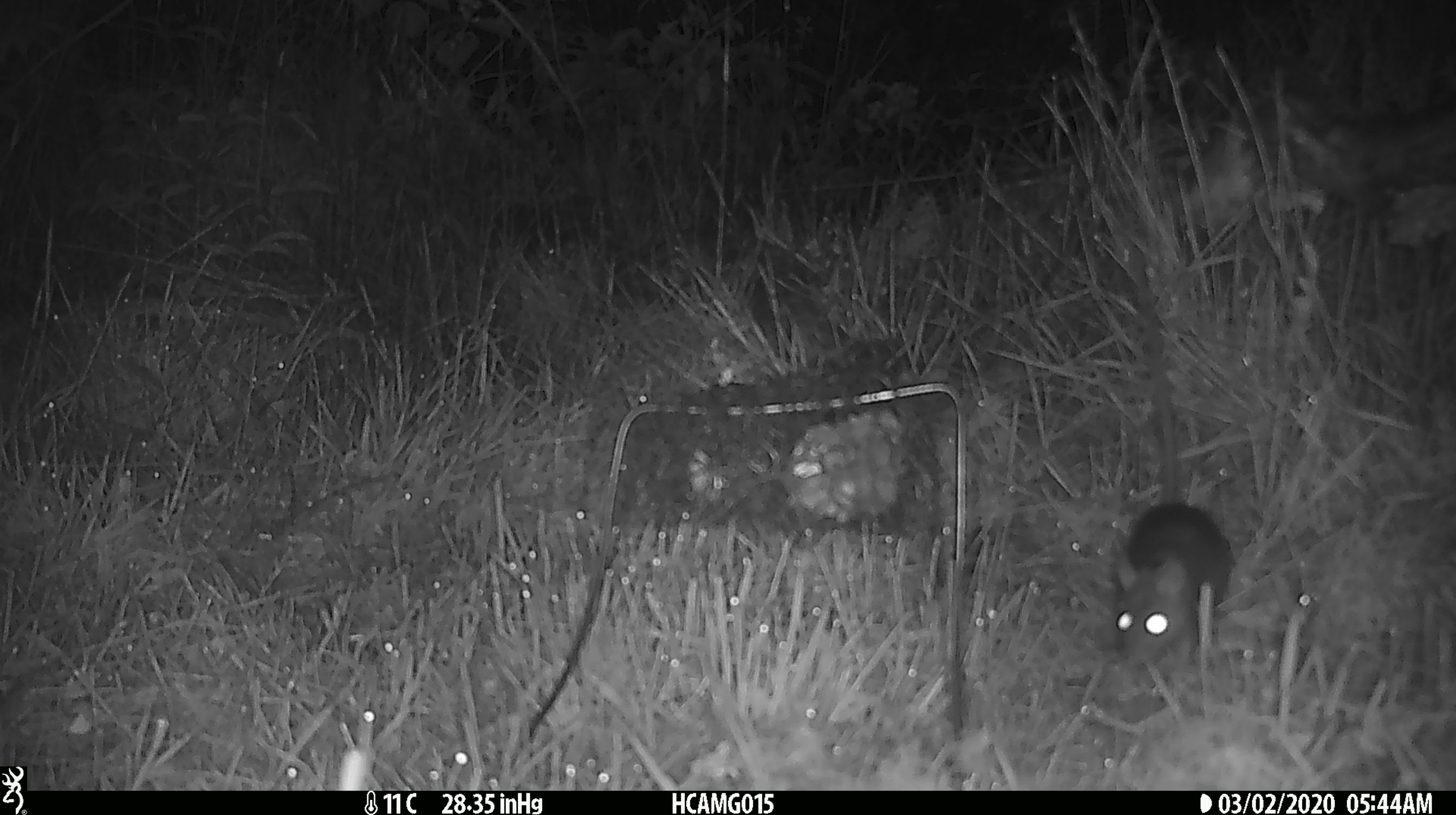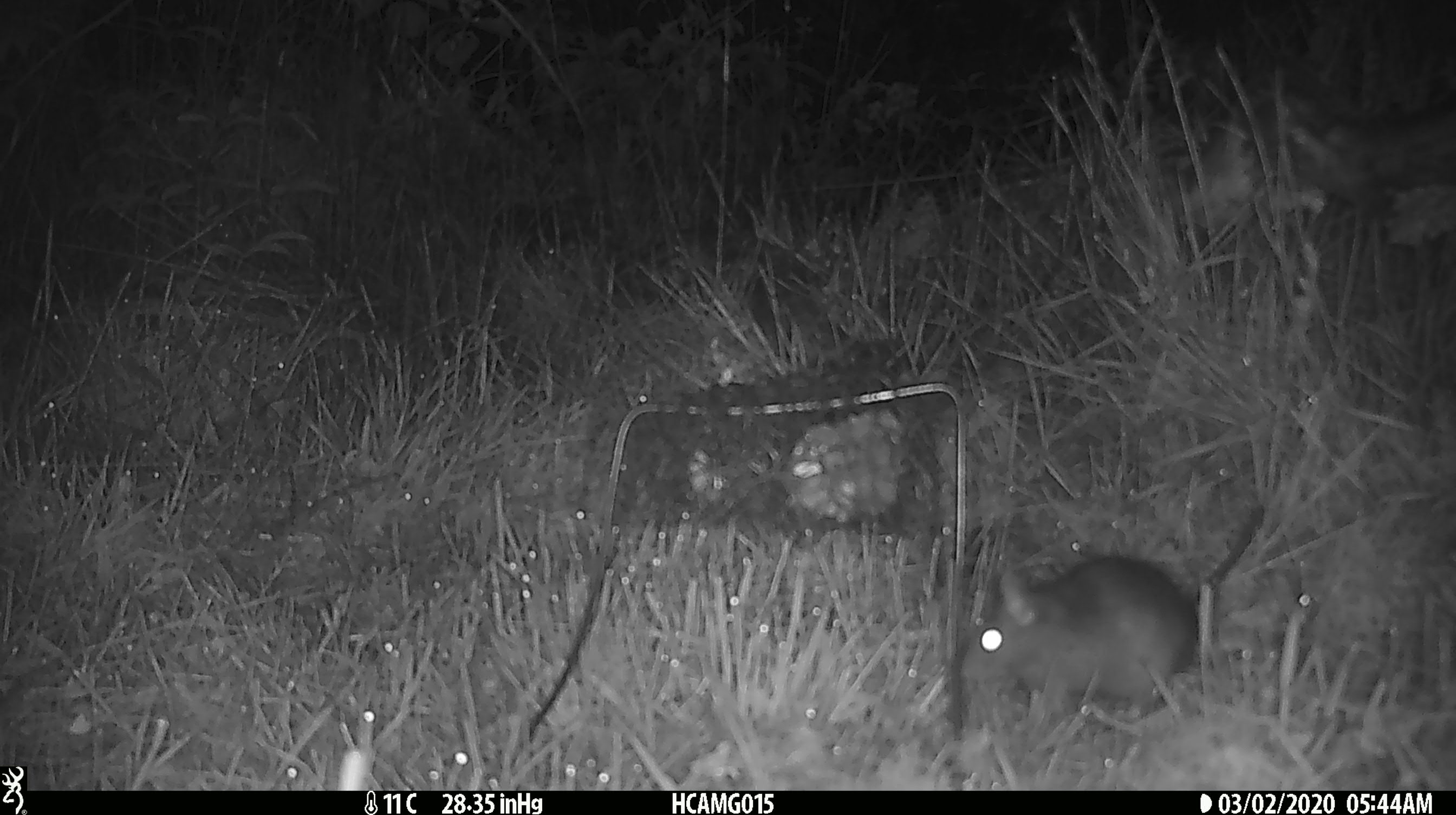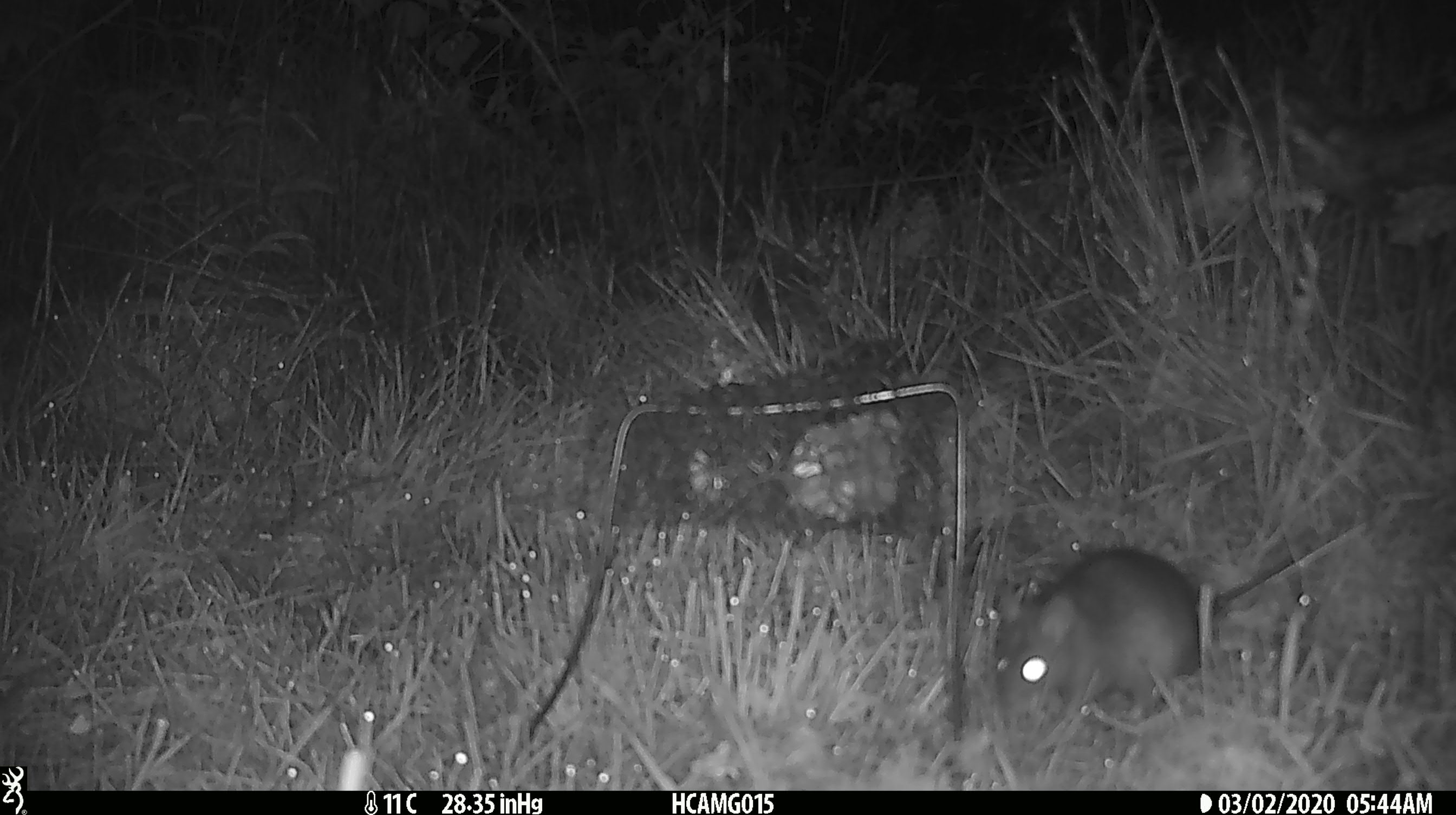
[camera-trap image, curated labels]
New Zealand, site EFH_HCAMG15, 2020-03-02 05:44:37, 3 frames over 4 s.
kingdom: Animalia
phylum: Chordata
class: Mammalia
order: Rodentia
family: Muridae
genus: Rattus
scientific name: Rattus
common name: rat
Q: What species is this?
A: Rat (Rattus).